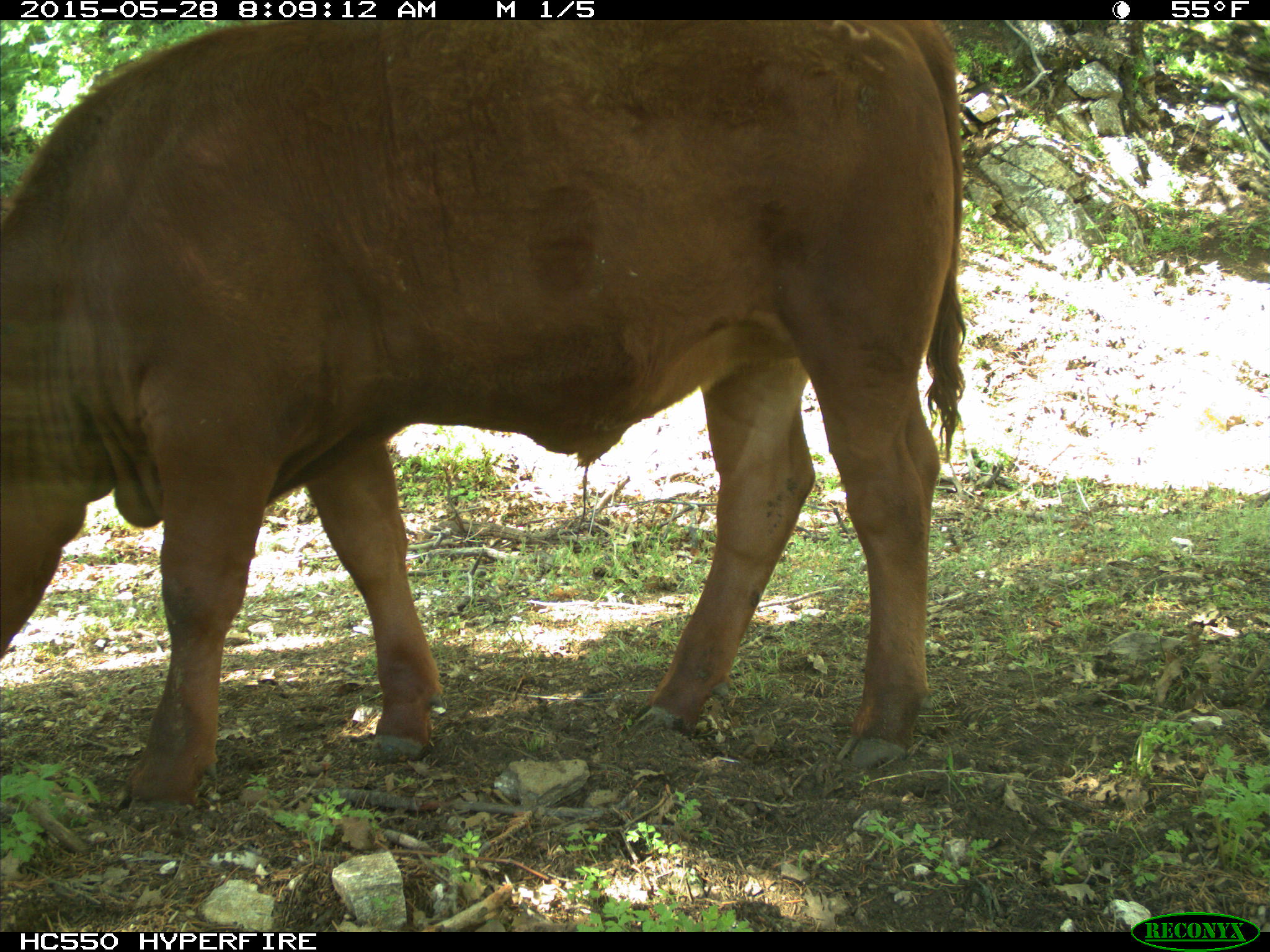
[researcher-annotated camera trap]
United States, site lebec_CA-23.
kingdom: Animalia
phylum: Chordata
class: Mammalia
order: Artiodactyla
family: Bovidae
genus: Bos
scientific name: Bos taurus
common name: domestic cow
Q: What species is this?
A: Bos taurus (domestic cow).